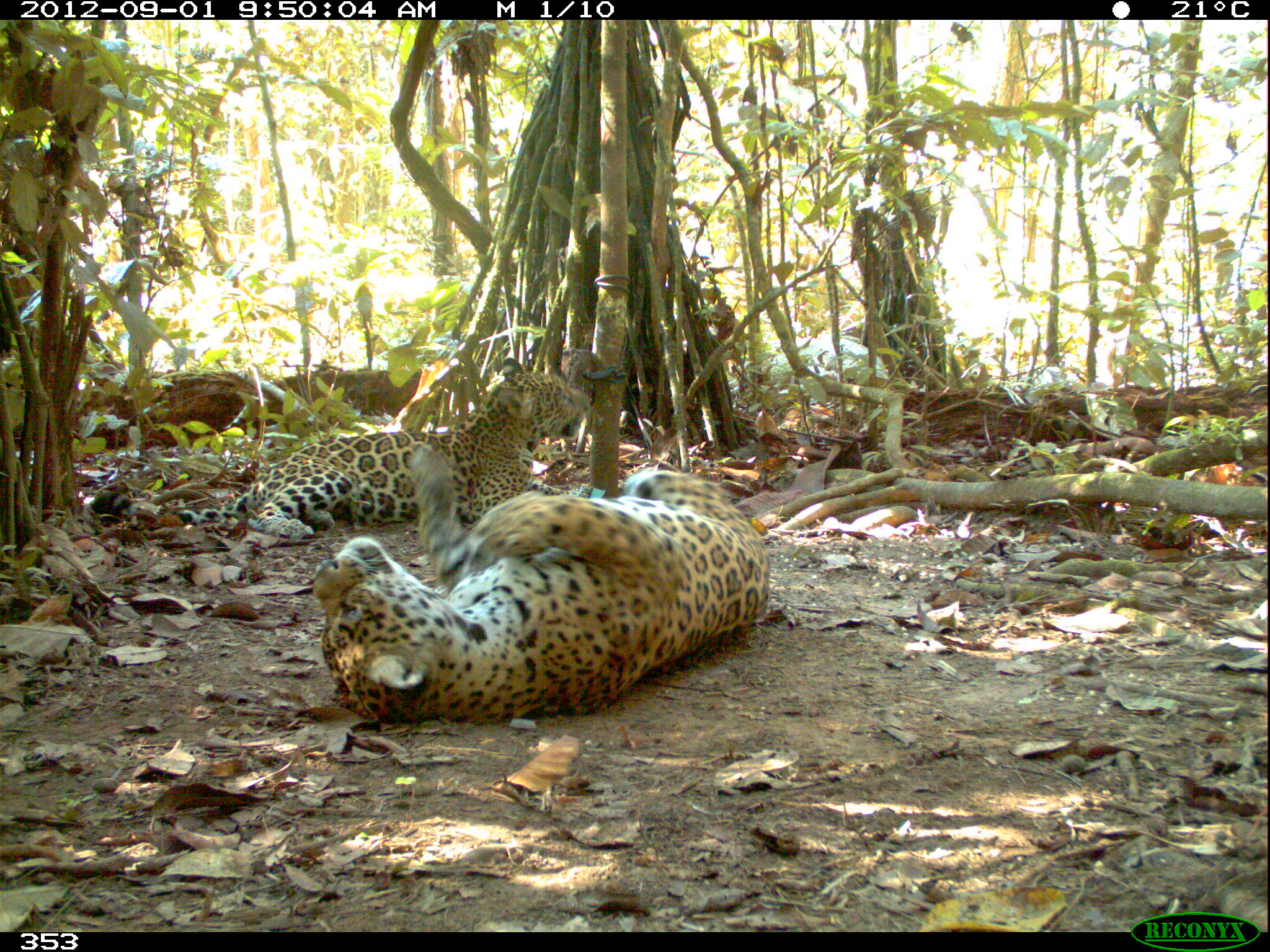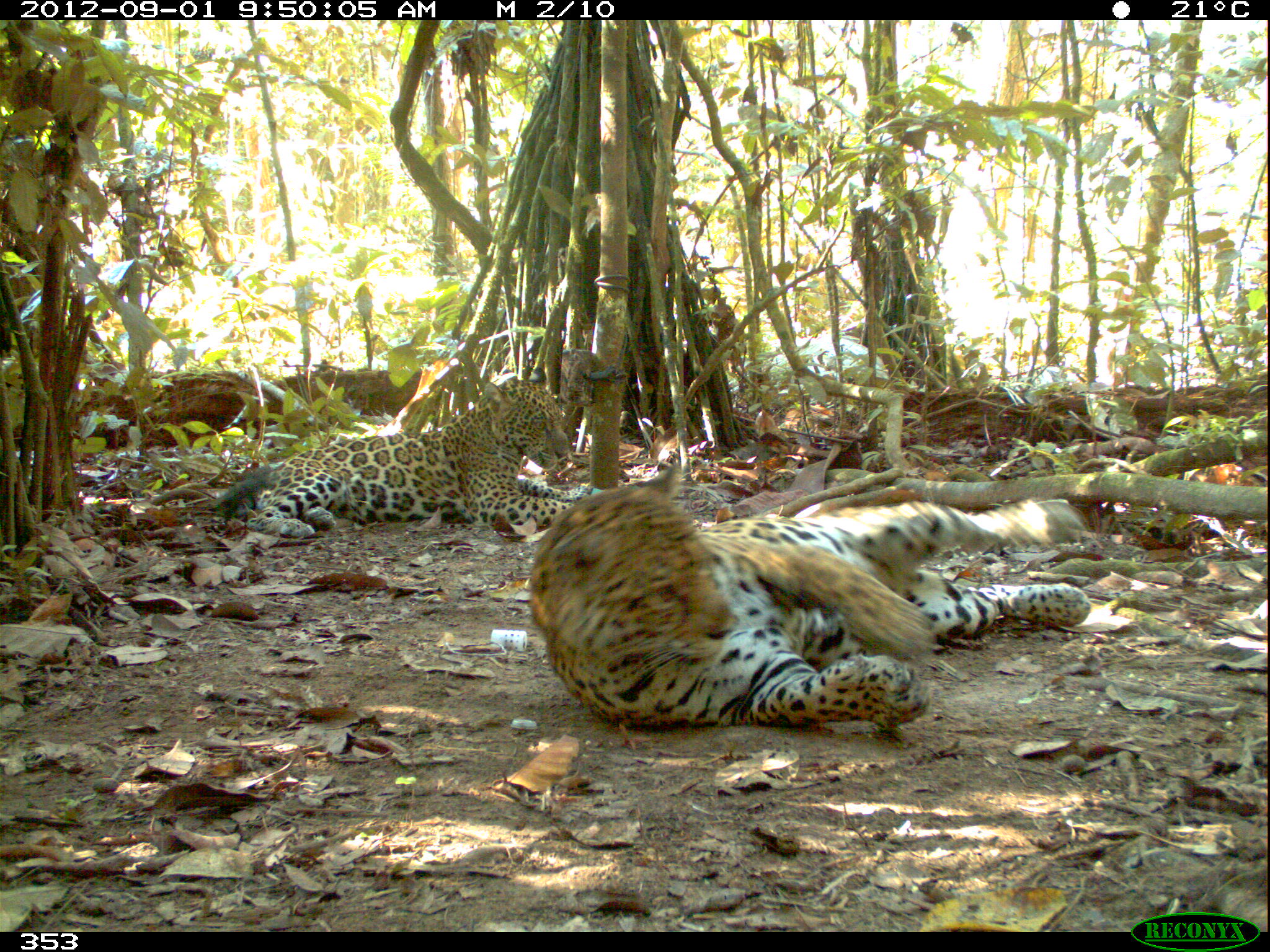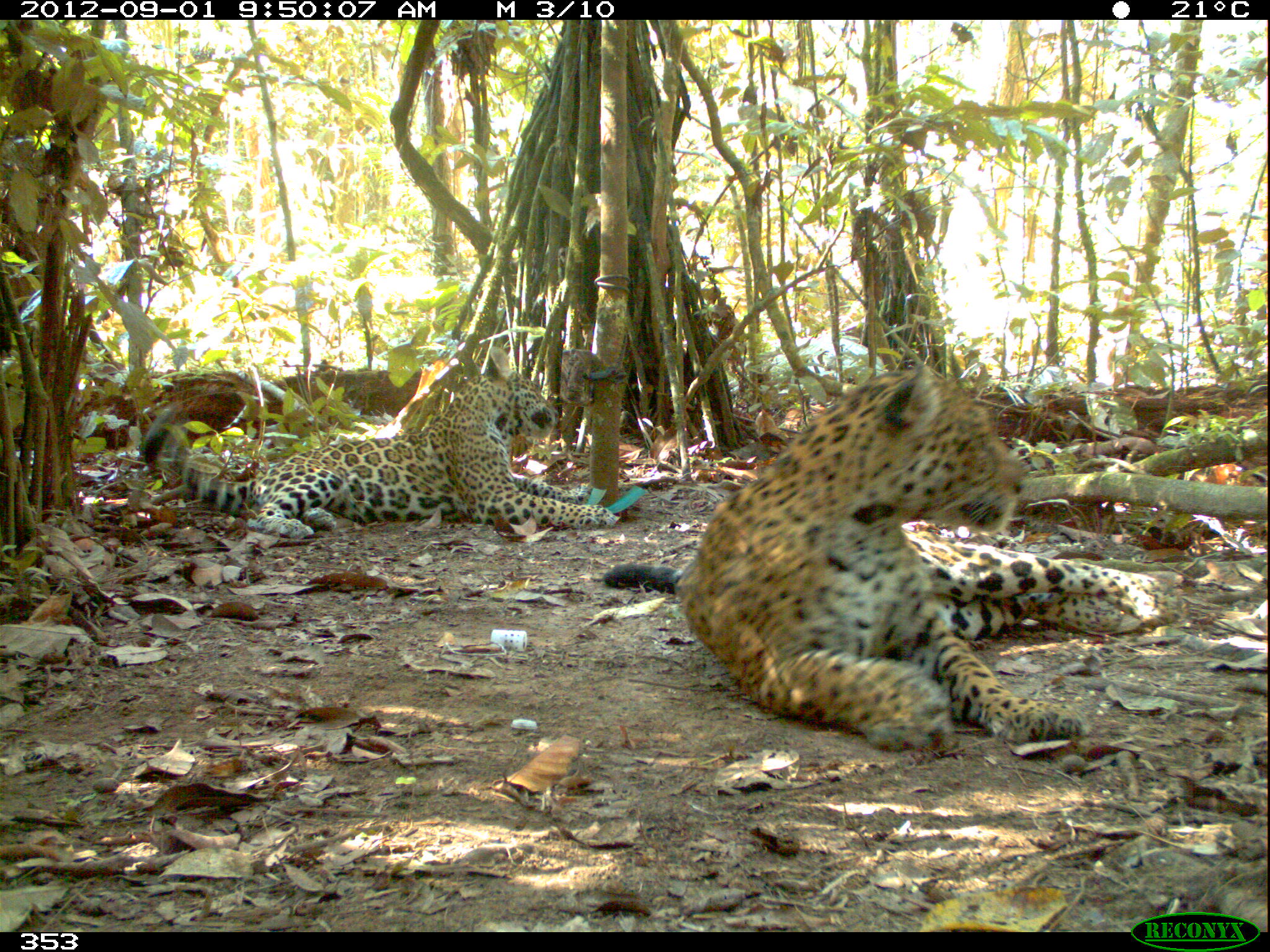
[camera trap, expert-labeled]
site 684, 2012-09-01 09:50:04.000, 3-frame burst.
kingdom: Animalia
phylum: Chordata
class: Mammalia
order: Carnivora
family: Felidae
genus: Panthera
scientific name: Panthera onca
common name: jaguar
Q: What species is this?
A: Panthera onca (jaguar).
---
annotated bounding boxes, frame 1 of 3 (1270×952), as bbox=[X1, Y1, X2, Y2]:
panthera onca: bbox=[312, 447, 769, 719]; bbox=[75, 355, 593, 539]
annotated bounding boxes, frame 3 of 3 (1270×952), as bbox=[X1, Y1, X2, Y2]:
panthera onca: bbox=[600, 362, 1155, 750]; bbox=[141, 343, 614, 539]